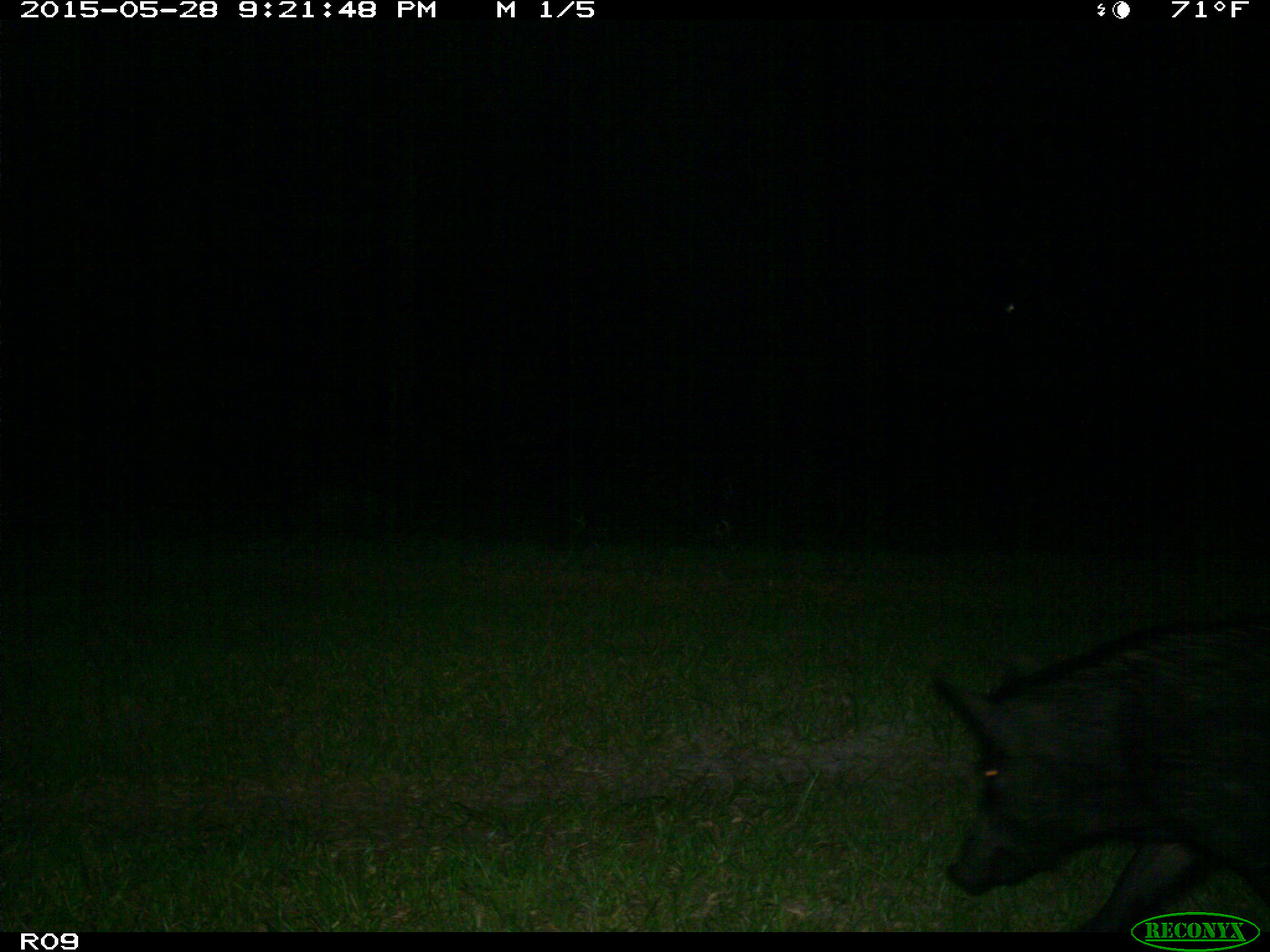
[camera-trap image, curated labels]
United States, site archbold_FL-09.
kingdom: Animalia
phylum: Chordata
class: Mammalia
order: Artiodactyla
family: Suidae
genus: Sus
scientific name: Sus scrofa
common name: wild boar